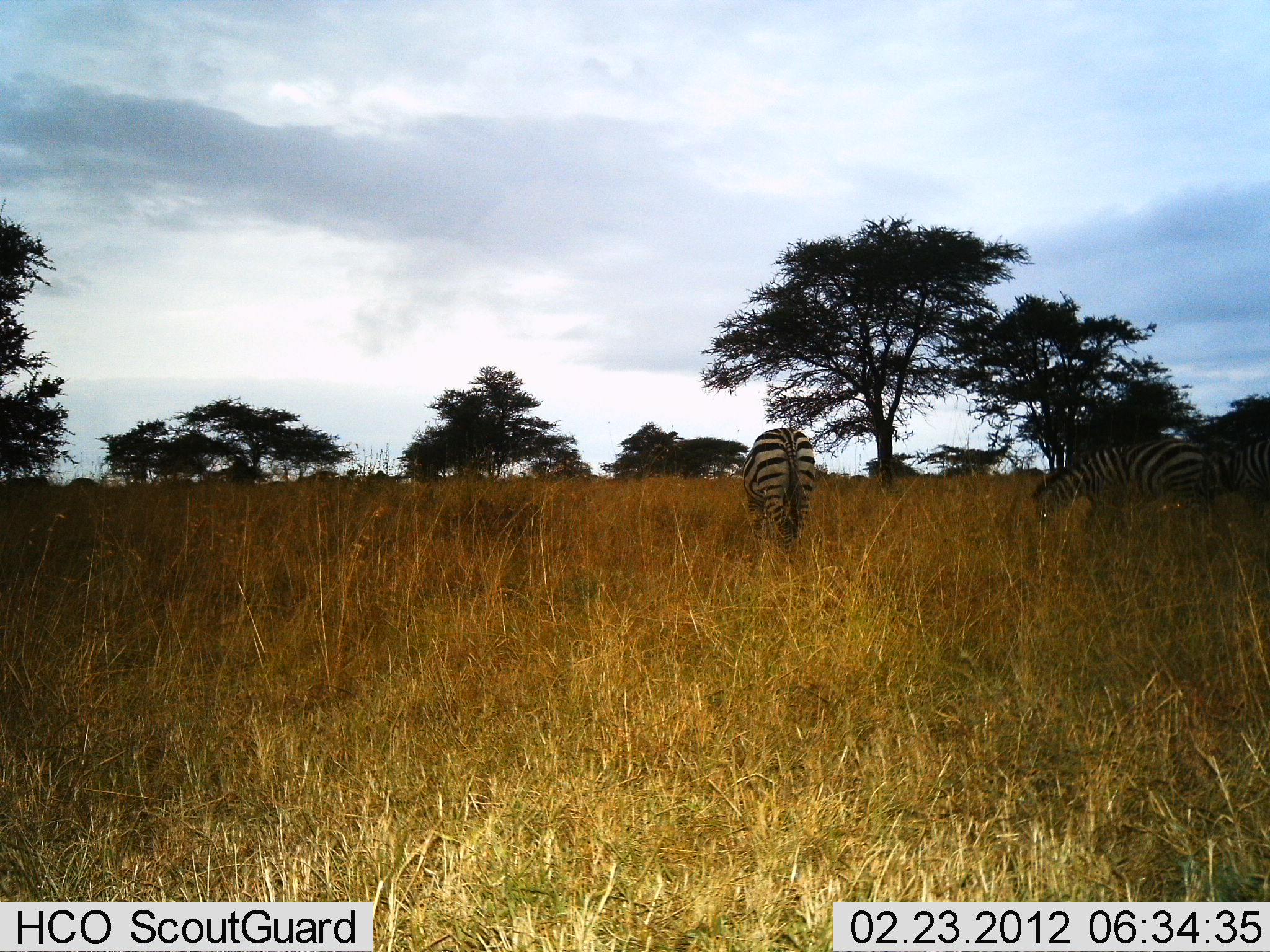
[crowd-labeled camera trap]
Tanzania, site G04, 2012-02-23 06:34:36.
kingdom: Animalia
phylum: Chordata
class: Mammalia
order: Perissodactyla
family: Equidae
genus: Equus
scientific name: Equus quagga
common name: plains zebra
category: zebra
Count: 3.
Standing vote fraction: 30%.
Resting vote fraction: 5%.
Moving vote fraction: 10%.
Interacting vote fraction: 0%.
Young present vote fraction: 0%.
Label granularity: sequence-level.